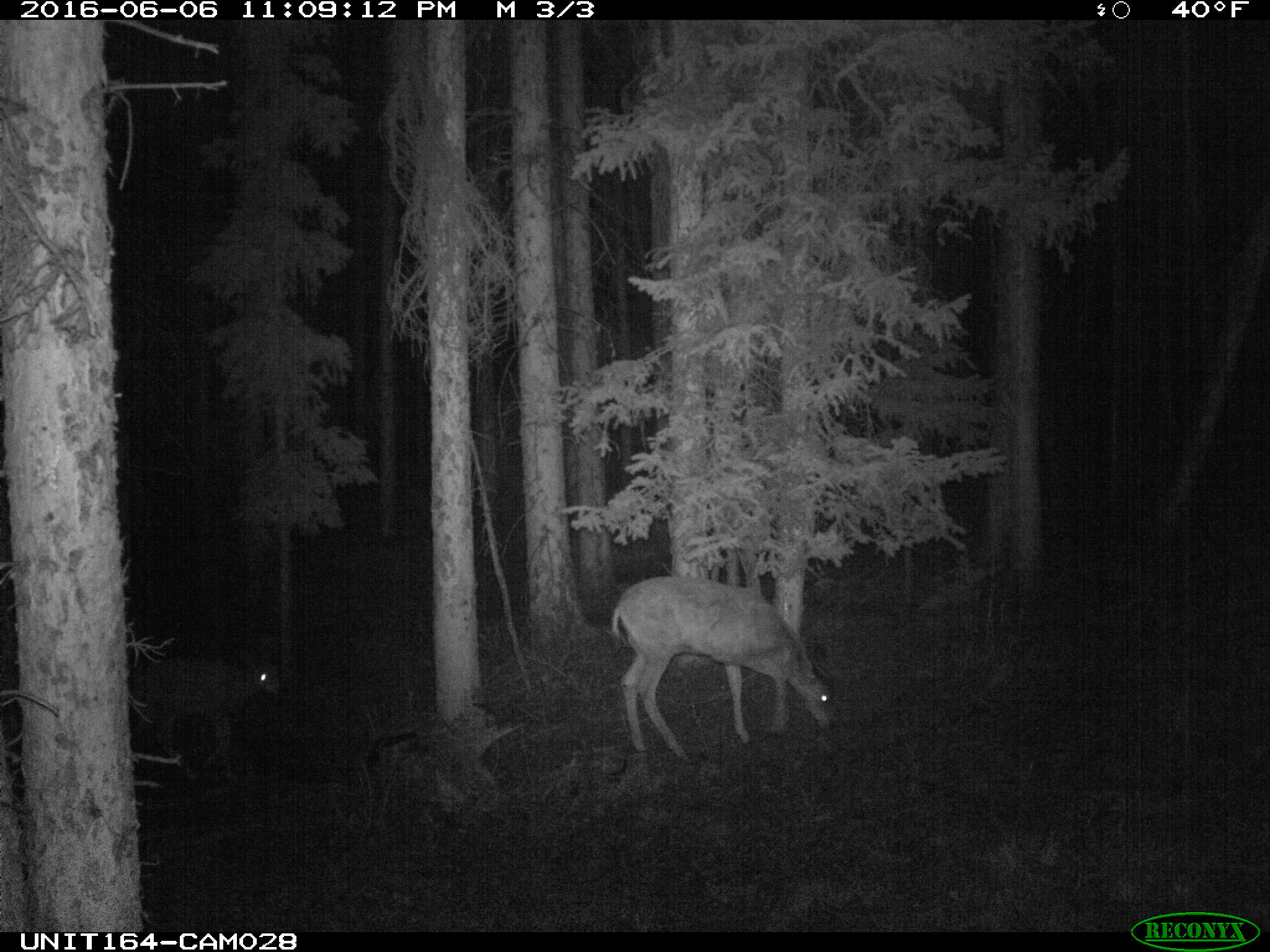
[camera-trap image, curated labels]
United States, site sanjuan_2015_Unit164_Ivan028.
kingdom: Animalia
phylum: Chordata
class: Mammalia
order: Artiodactyla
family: Cervidae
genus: Odocoileus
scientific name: Odocoileus hemionus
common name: mule deer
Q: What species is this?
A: Odocoileus hemionus (mule deer).